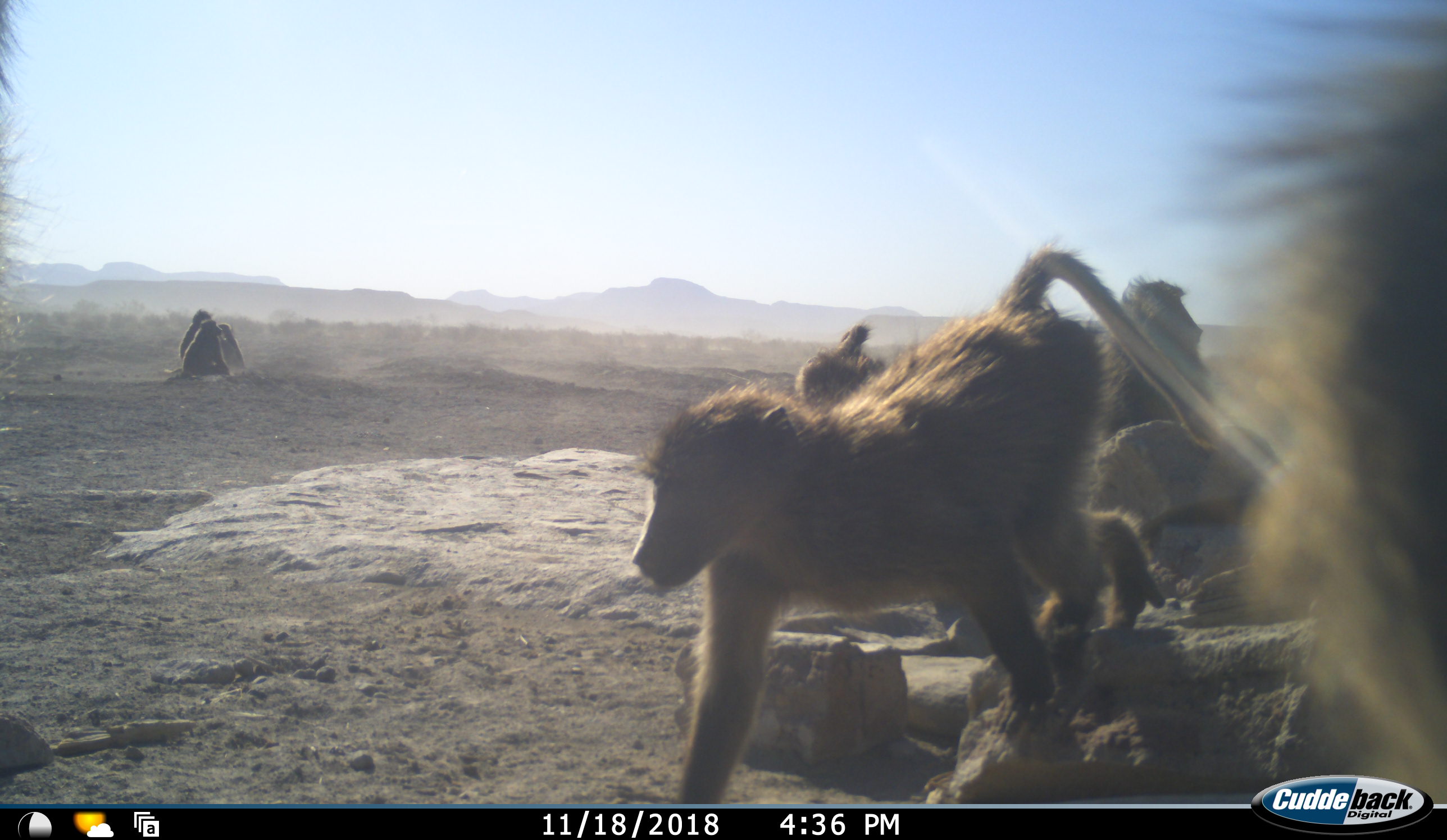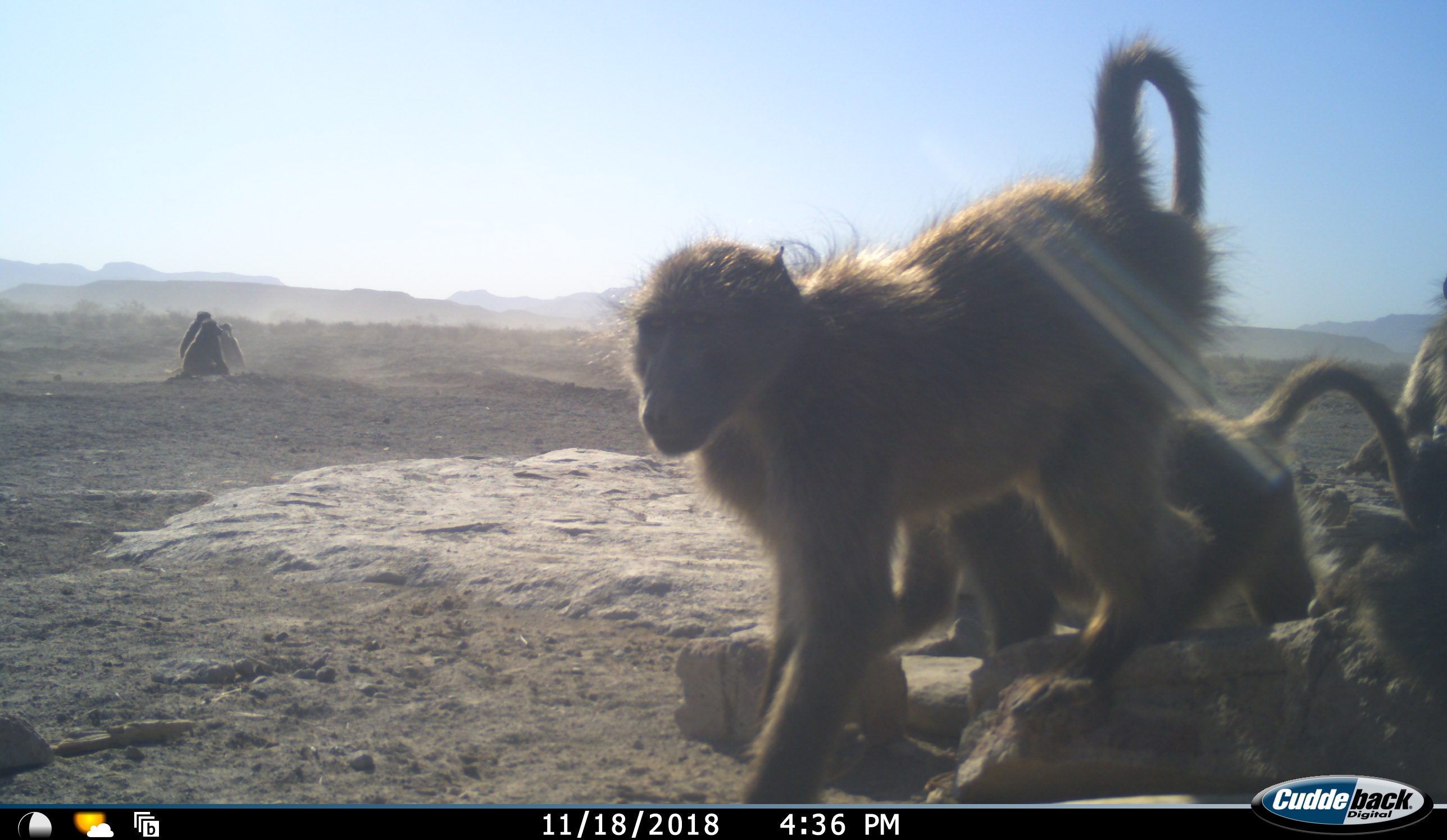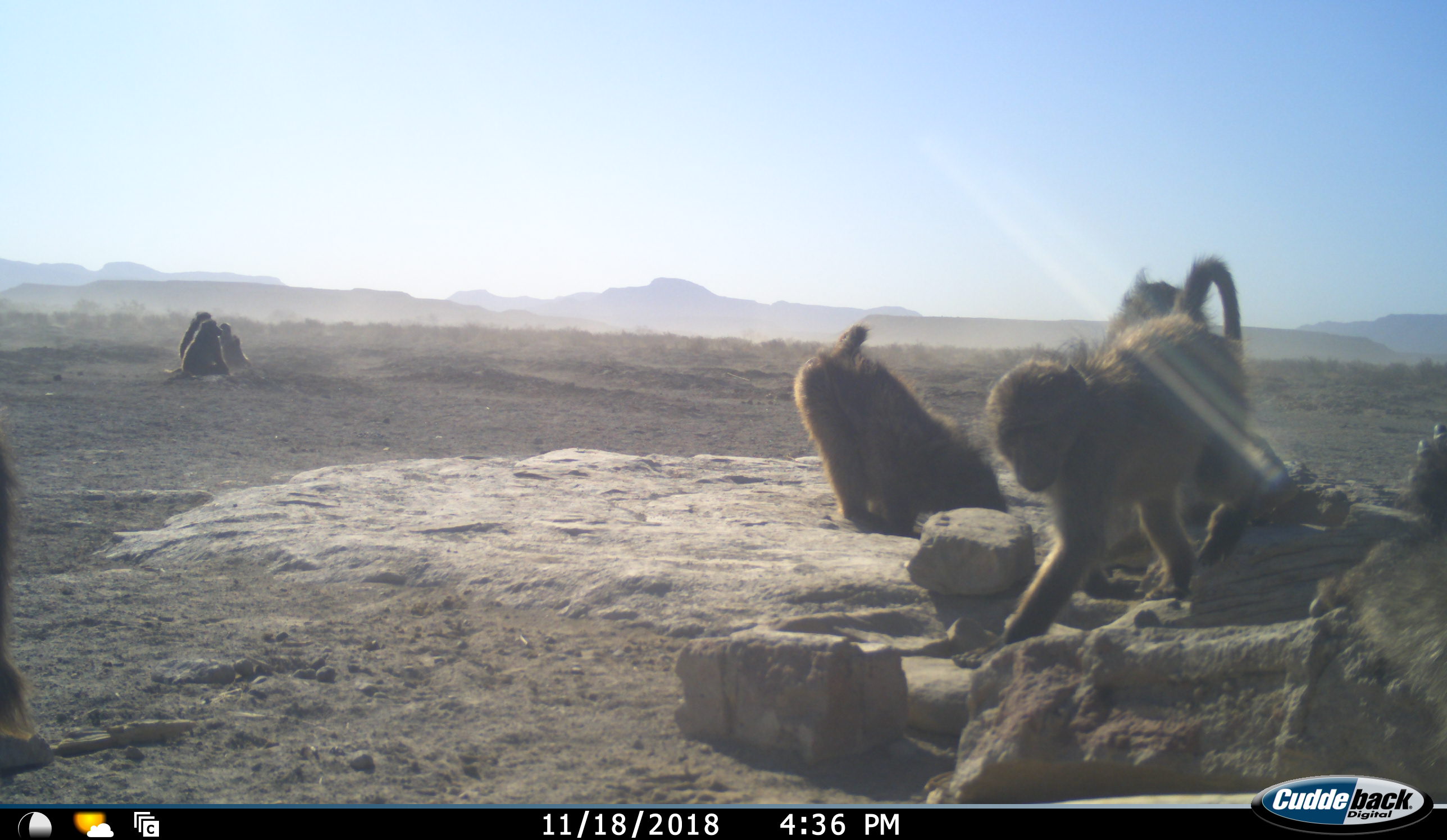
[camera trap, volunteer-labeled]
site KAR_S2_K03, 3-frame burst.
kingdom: Animalia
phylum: Chordata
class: Mammalia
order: Primates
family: Cercopithecidae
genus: Papio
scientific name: Papio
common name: baboon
Baboon (Papio), count 8. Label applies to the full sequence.